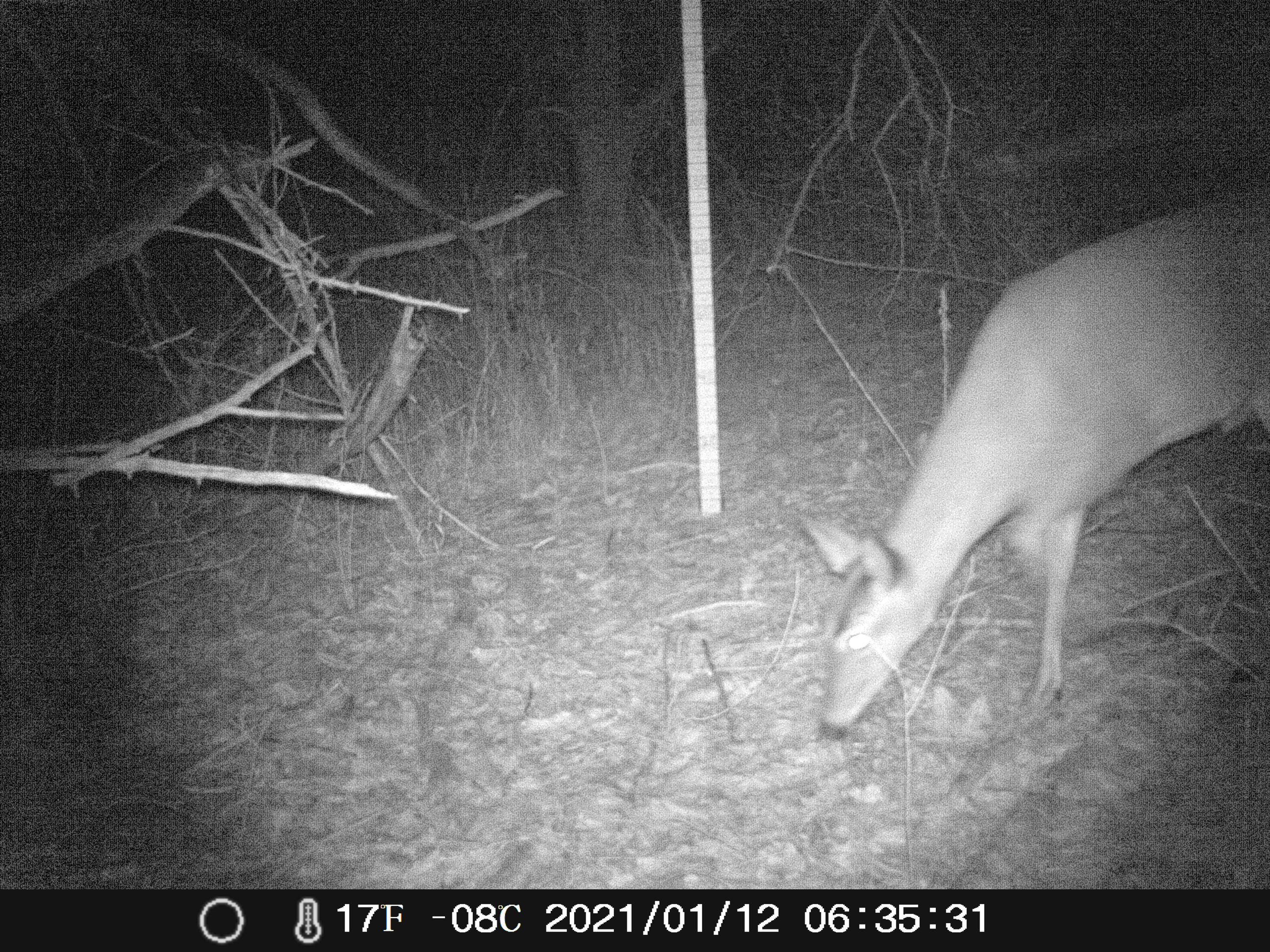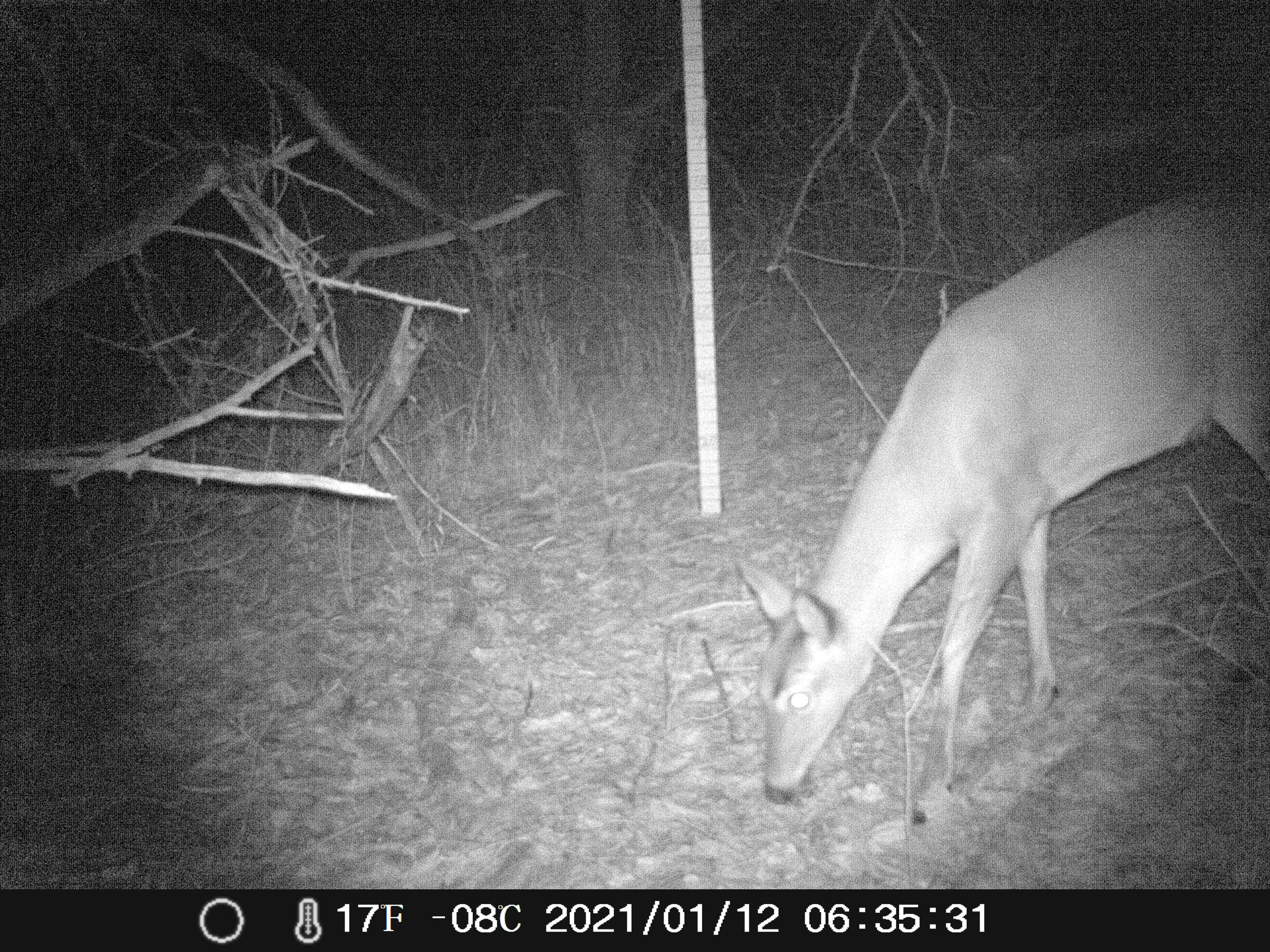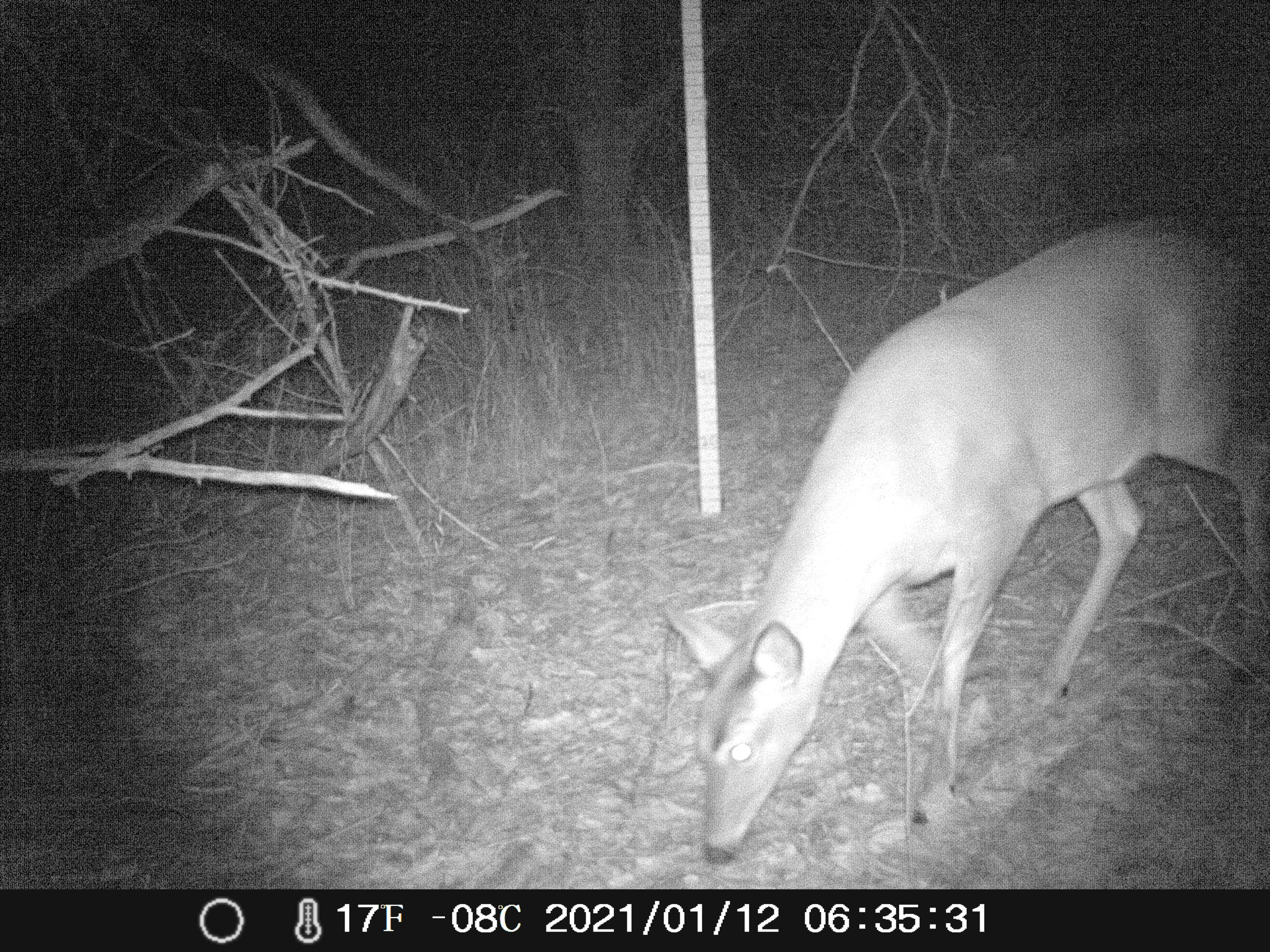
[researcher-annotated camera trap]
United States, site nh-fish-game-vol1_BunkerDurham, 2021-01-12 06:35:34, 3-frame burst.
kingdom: Animalia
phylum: Chordata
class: Mammalia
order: Artiodactyla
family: Cervidae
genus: Odocoileus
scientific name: Odocoileus virginianus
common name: white-tailed deer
White-tailed deer (Odocoileus virginianus).